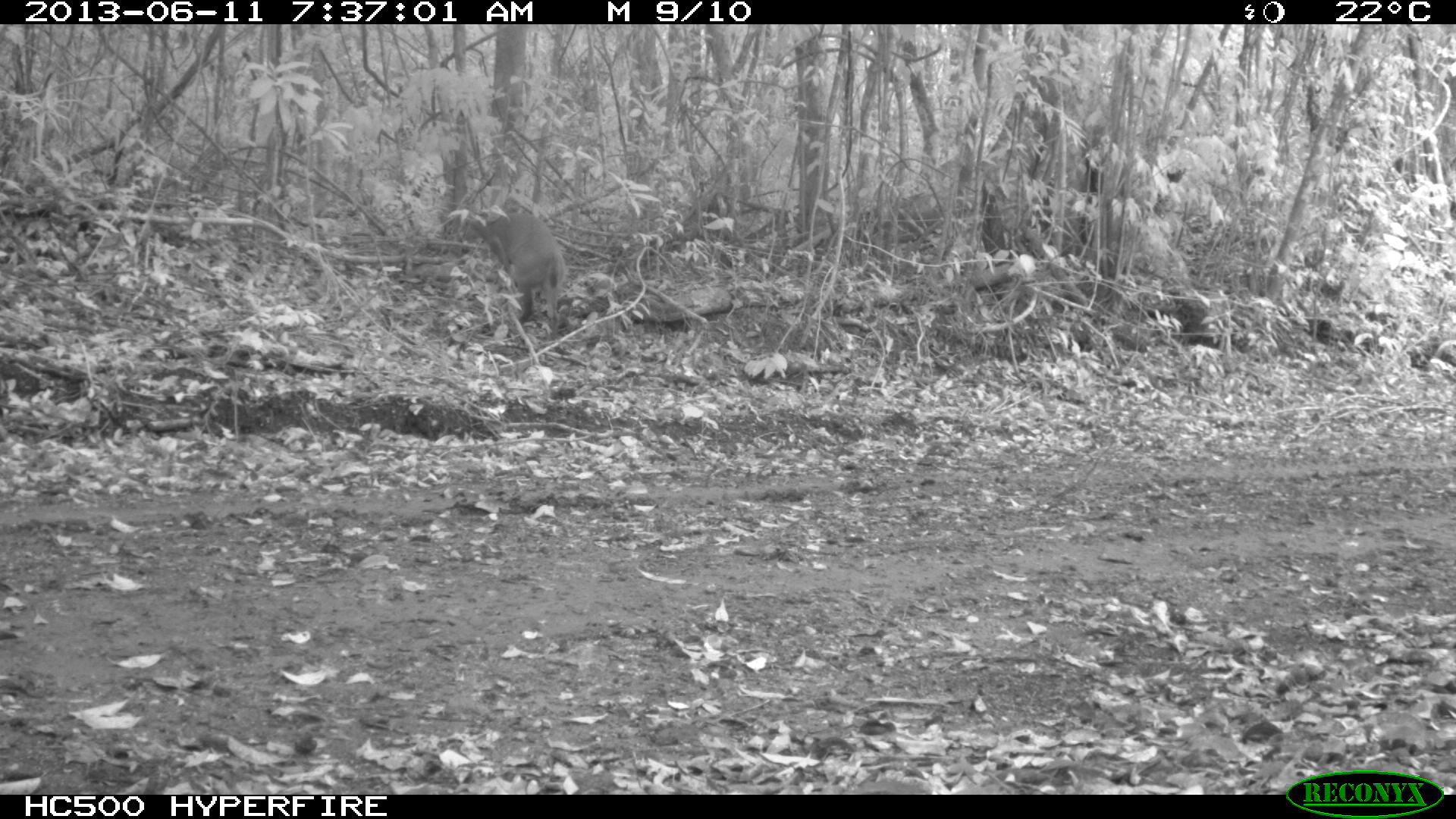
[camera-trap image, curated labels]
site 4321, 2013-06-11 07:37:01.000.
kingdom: Animalia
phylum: Chordata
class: Mammalia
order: Artiodactyla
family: Cervidae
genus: Mazama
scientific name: Mazama temama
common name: central american red brocket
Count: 1.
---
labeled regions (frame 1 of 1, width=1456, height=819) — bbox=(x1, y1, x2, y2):
mazama temama: bbox=(463, 211, 566, 339)